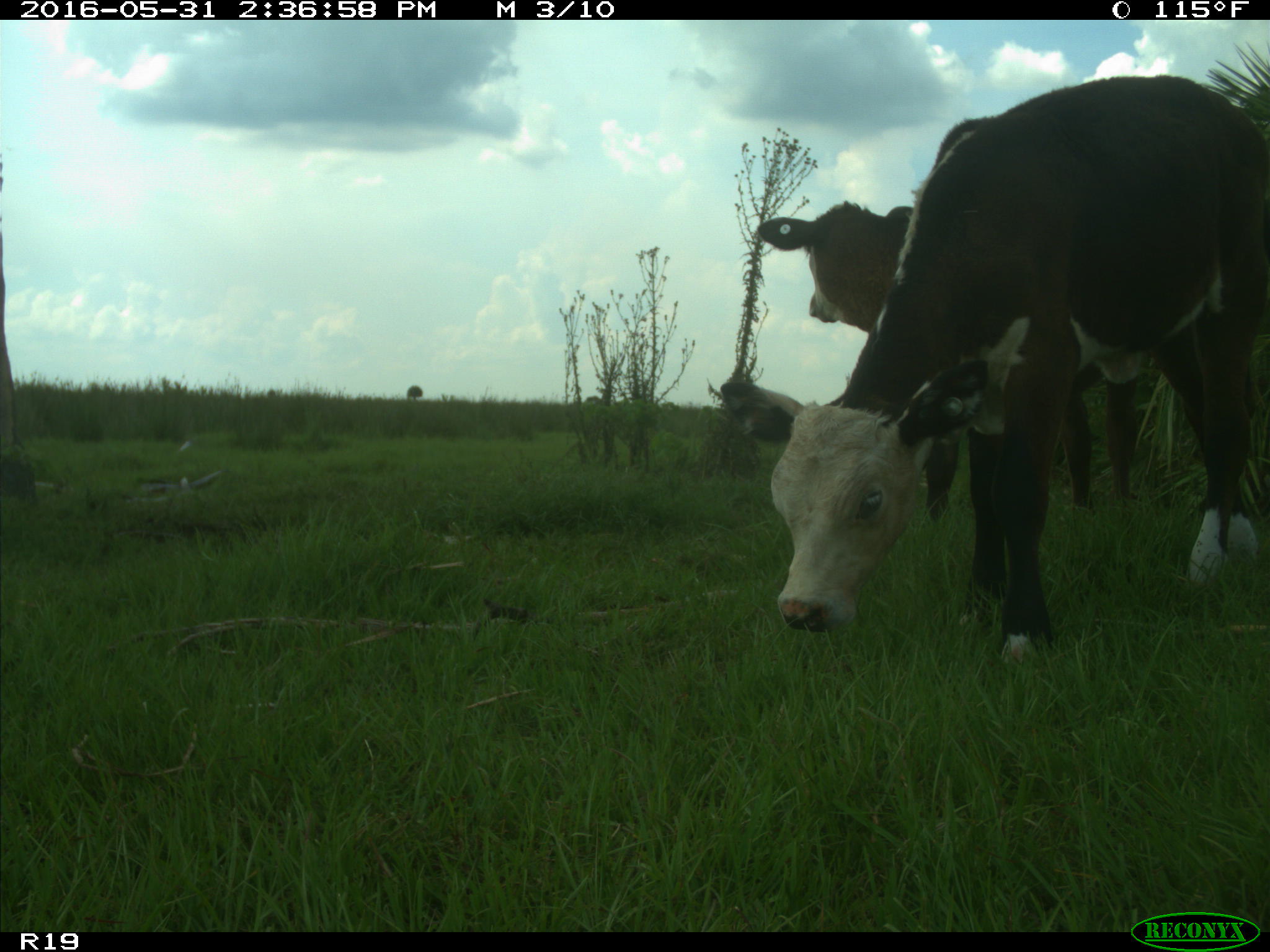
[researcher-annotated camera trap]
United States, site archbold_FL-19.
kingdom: Animalia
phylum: Chordata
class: Mammalia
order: Artiodactyla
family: Bovidae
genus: Bos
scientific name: Bos taurus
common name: domestic cow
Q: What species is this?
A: Bos taurus (domestic cow).